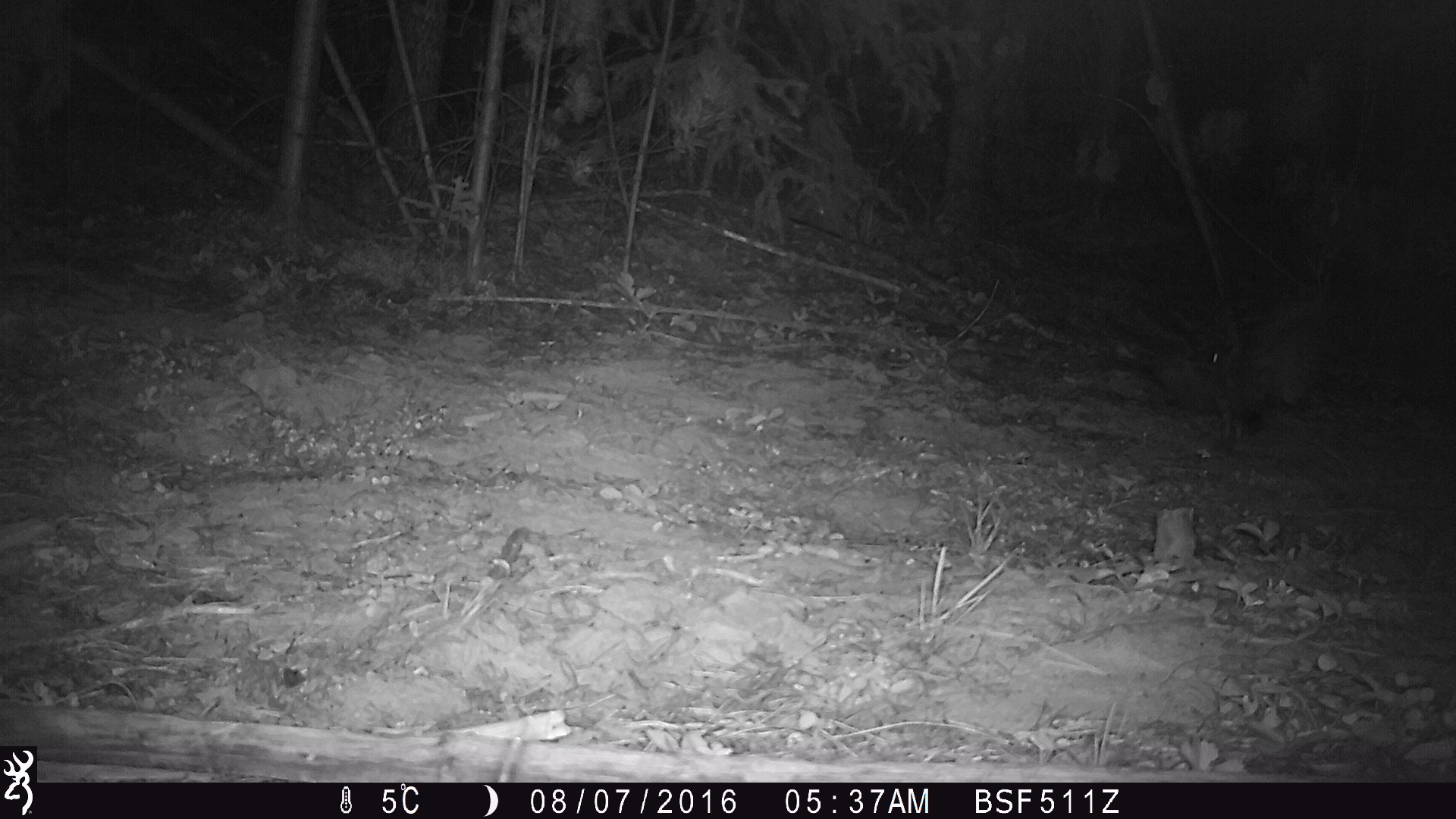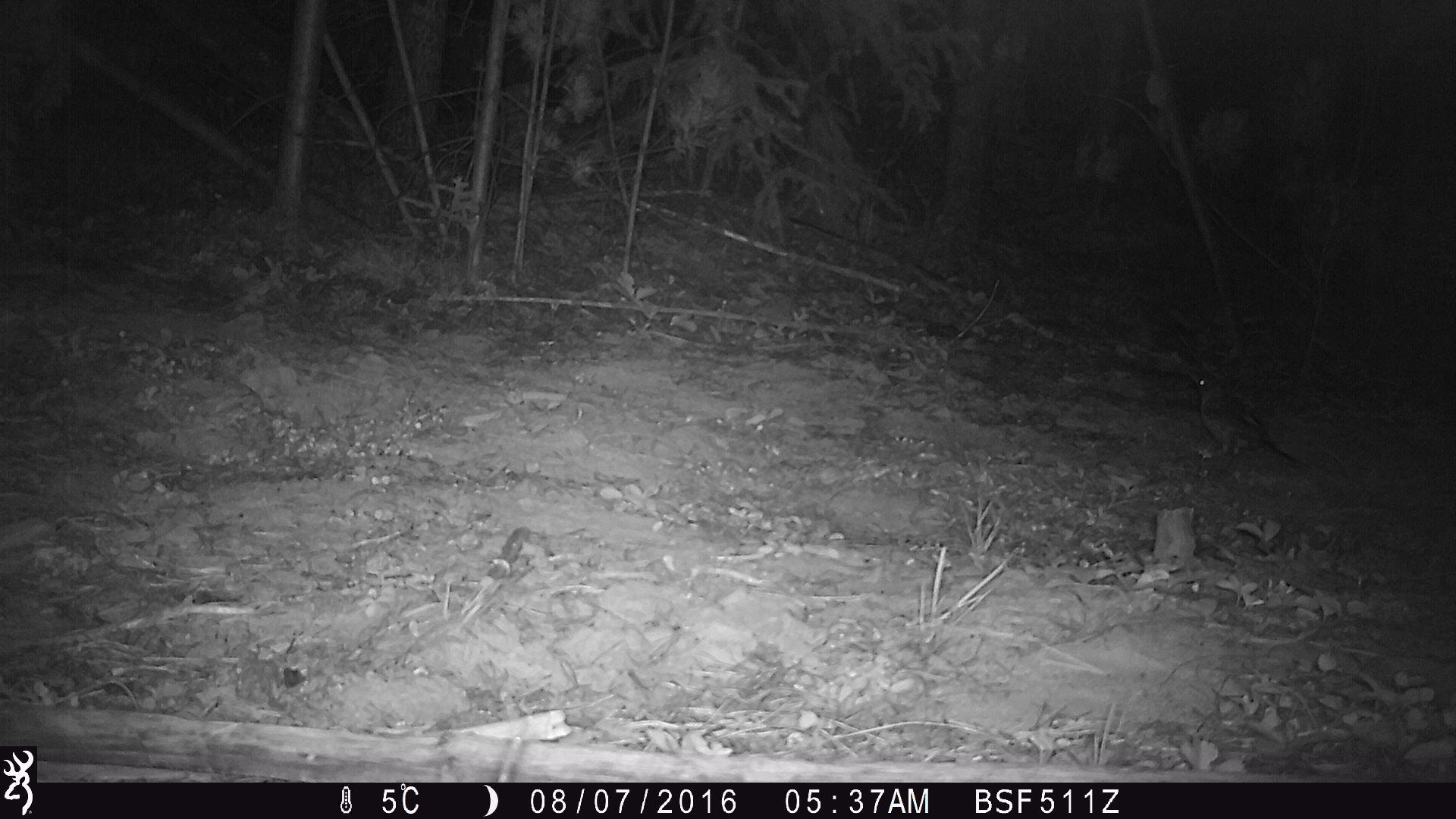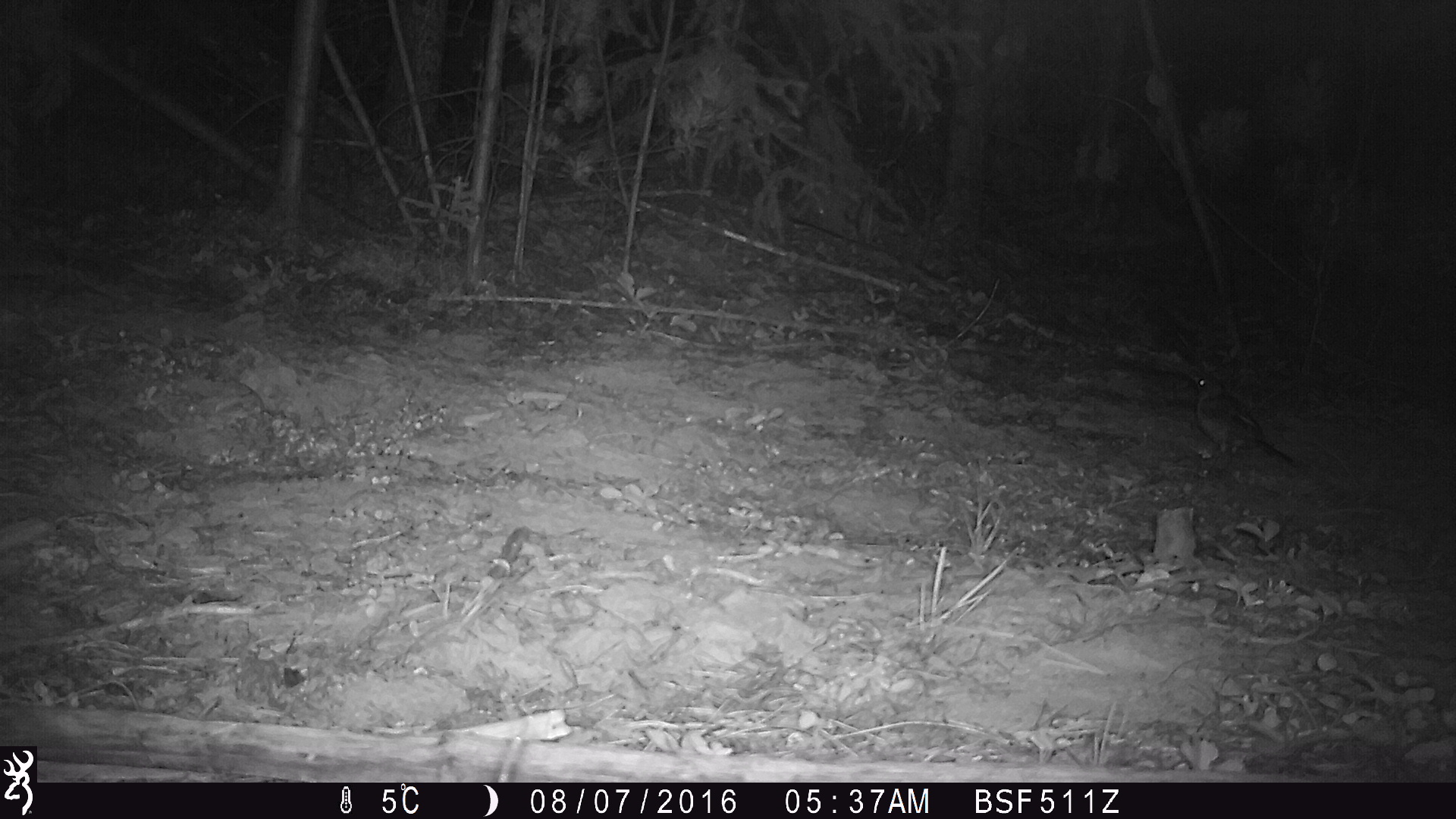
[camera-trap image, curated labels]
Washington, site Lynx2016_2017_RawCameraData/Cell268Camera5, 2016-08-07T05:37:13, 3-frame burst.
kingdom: Animalia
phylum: Chordata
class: Aves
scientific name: Aves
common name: birds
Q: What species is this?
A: Aves (birds).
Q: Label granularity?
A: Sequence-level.